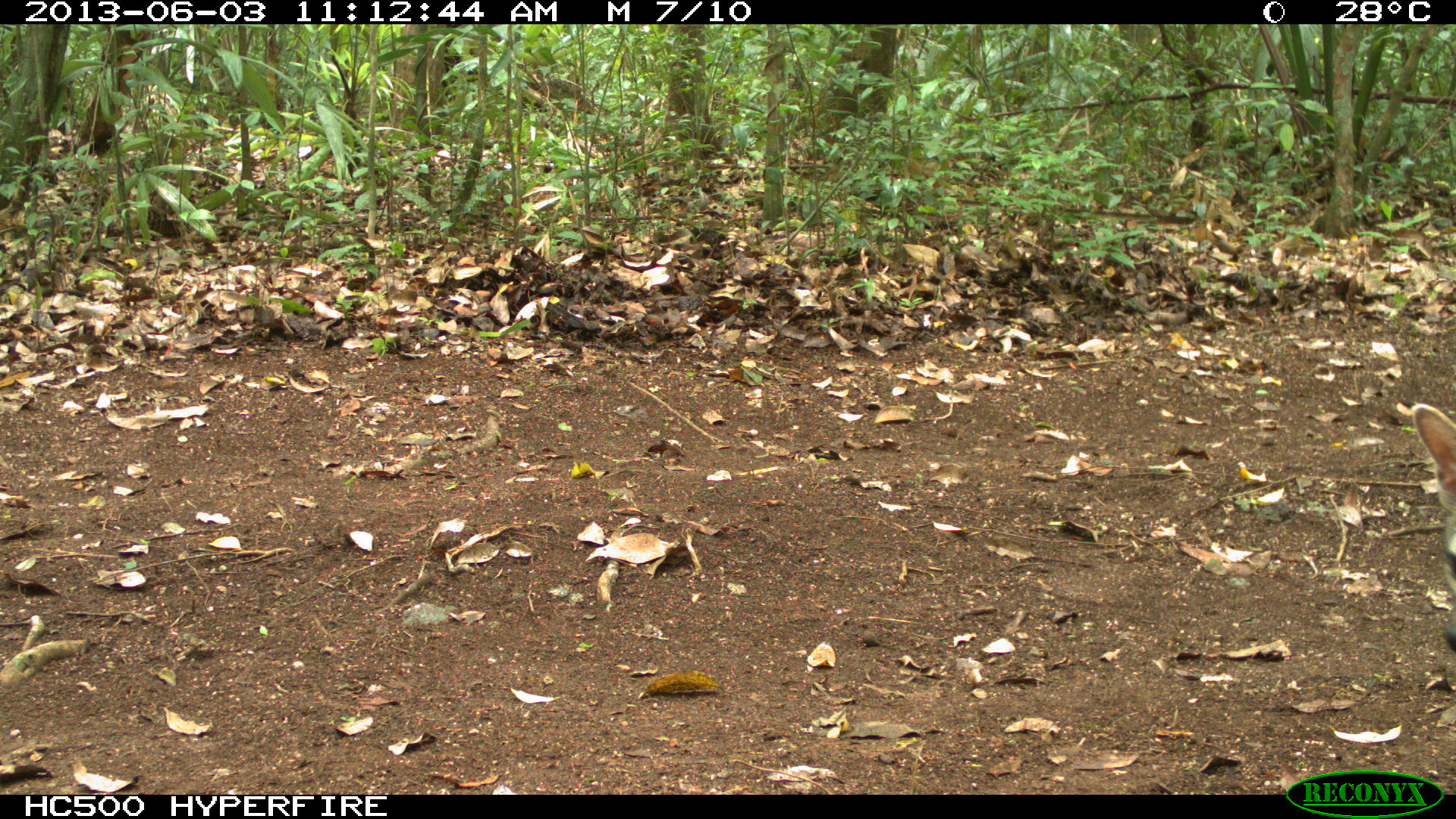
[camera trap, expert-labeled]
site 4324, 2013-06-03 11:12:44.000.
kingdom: Animalia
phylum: Chordata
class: Mammalia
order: Carnivora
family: Canidae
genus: Urocyon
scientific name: Urocyon cinereoargenteus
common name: gray fox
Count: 1.